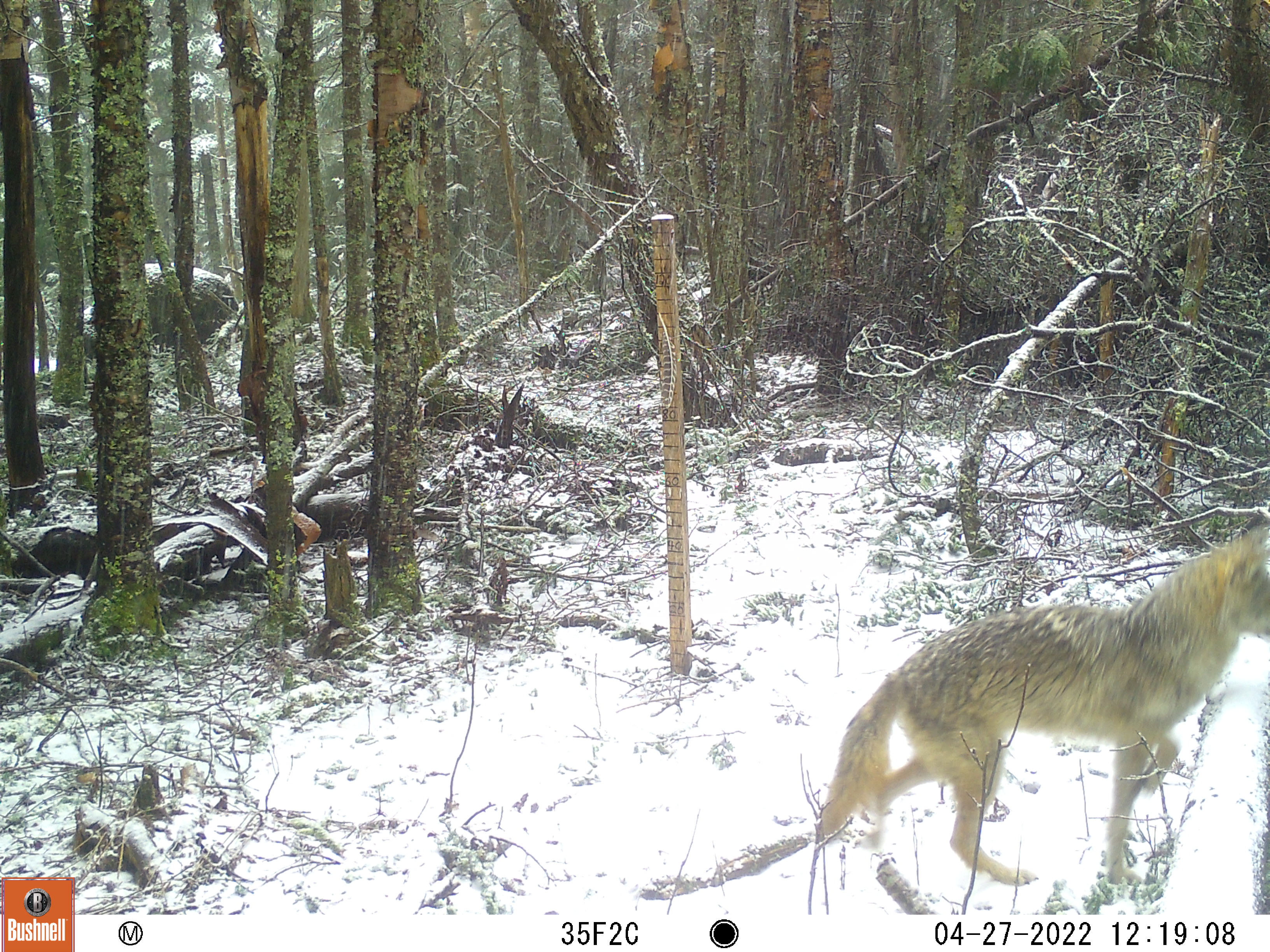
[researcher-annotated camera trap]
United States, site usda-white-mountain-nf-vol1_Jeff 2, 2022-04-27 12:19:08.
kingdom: Animalia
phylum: Chordata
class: Mammalia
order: Carnivora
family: Canidae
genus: Canis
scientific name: Canis latrans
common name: coyote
Coyote (Canis latrans).